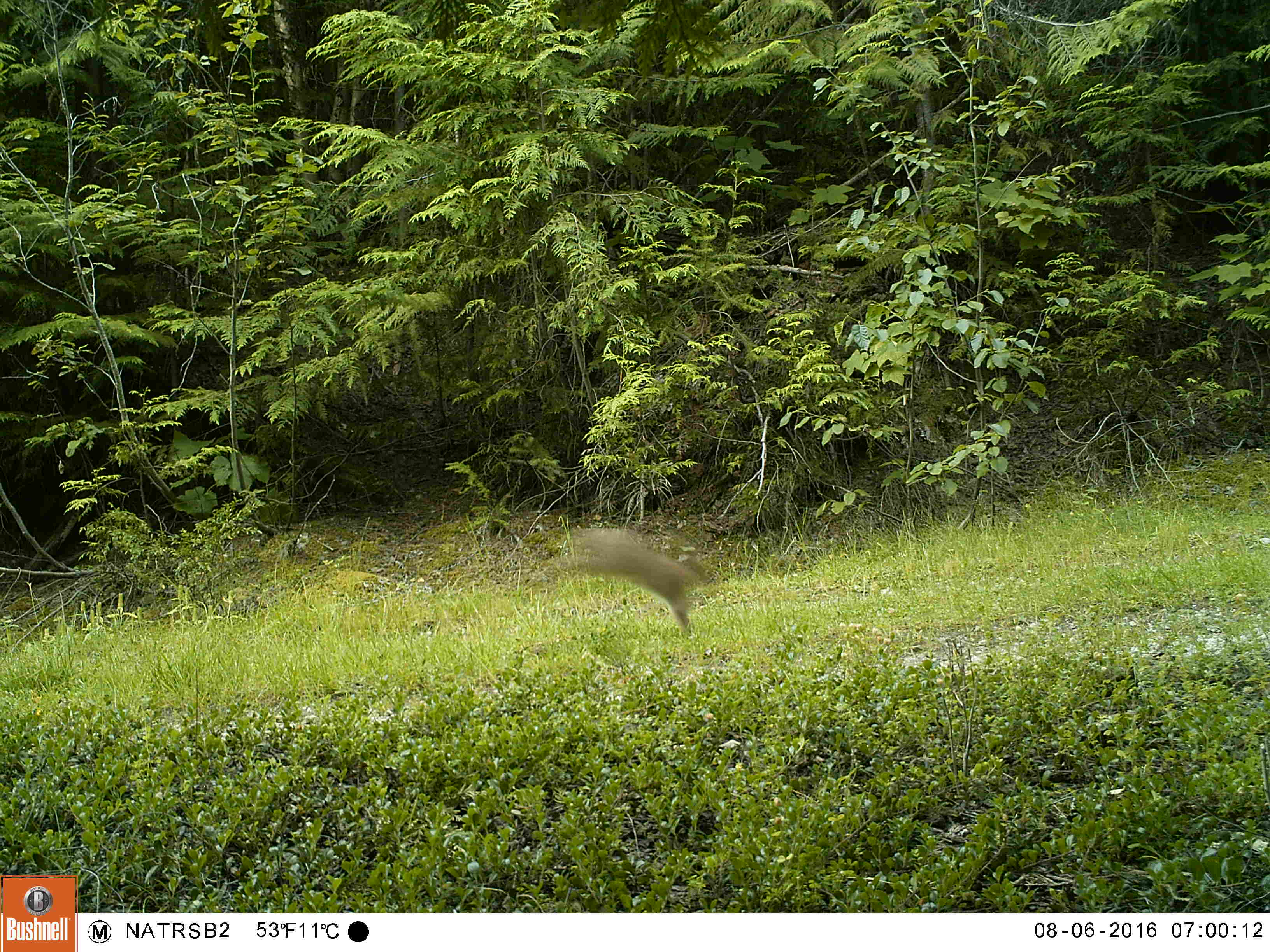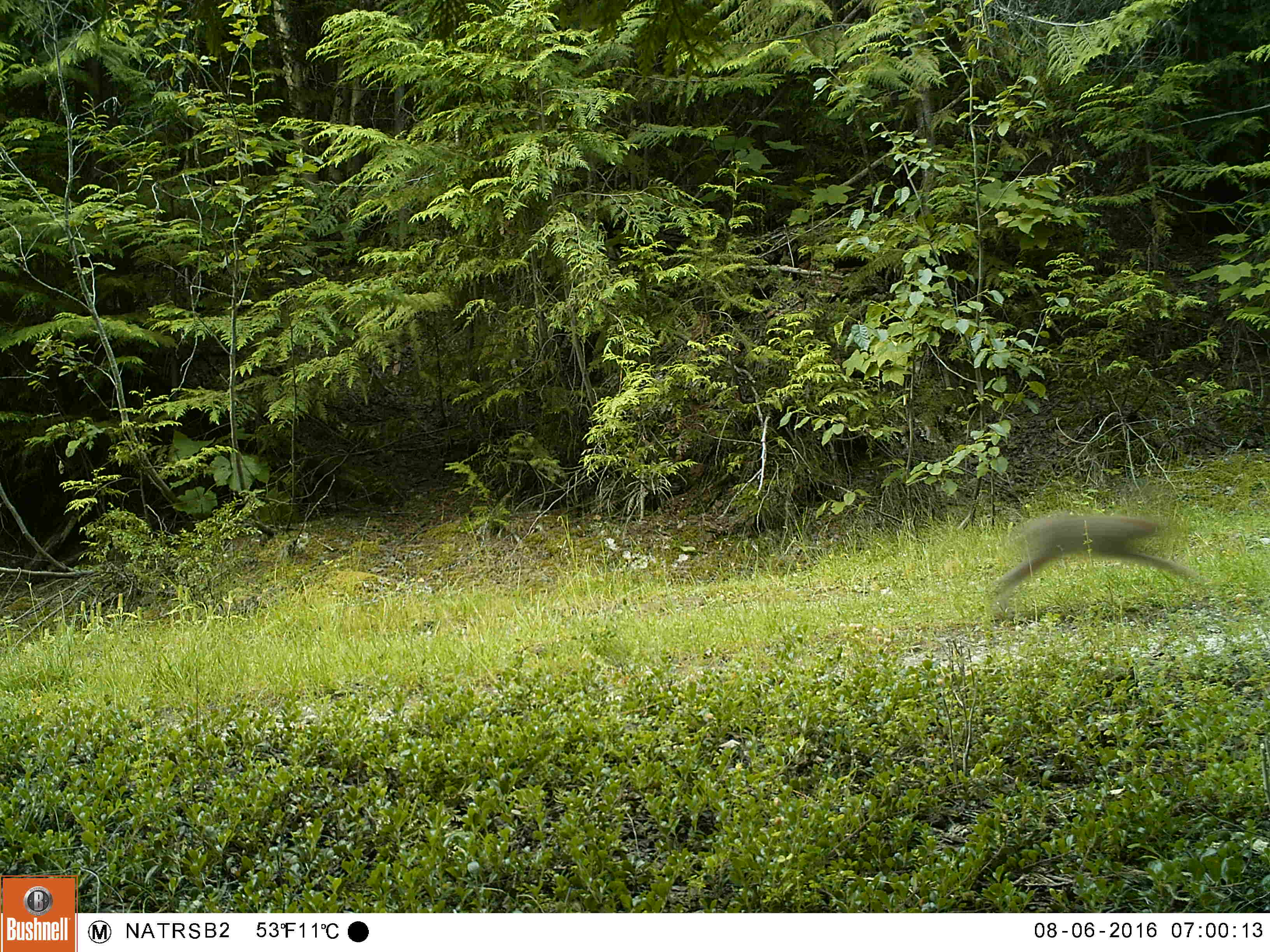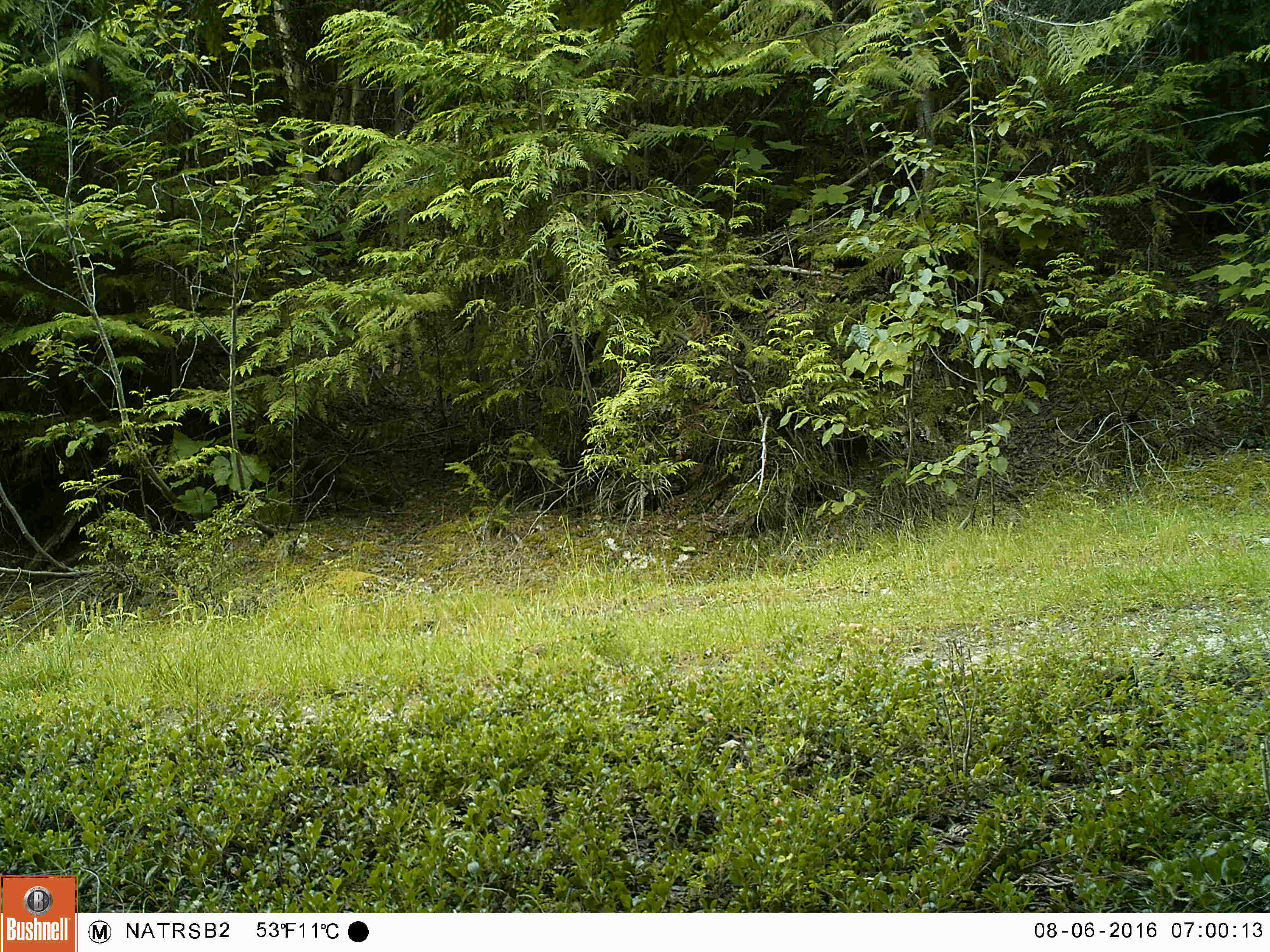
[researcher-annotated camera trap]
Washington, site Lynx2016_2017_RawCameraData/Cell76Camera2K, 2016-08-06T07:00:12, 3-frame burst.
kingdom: Animalia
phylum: Chordata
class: Mammalia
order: Lagomorpha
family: Leporidae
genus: Lepus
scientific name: Lepus americanus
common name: snowshoe hare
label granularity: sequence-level